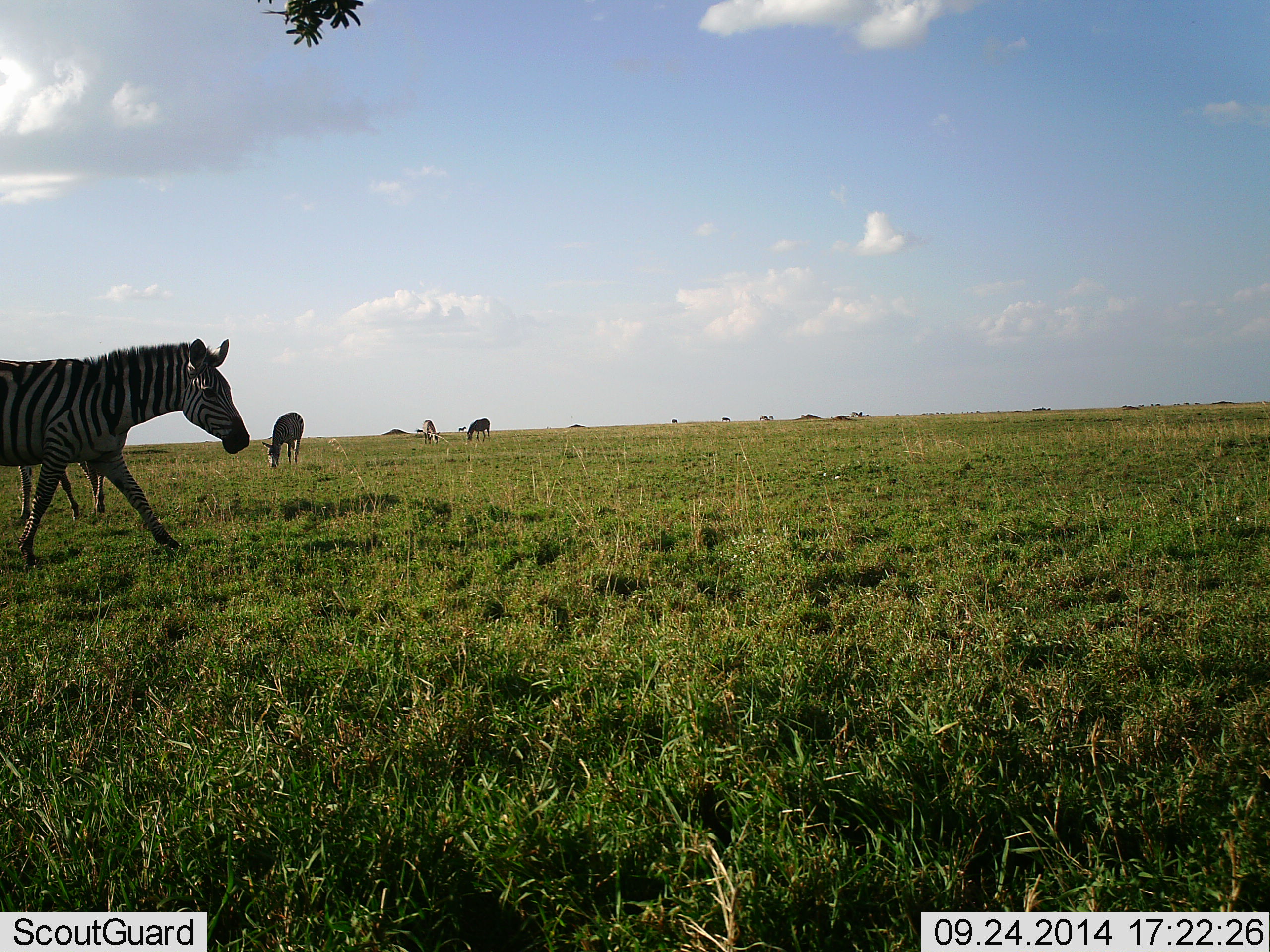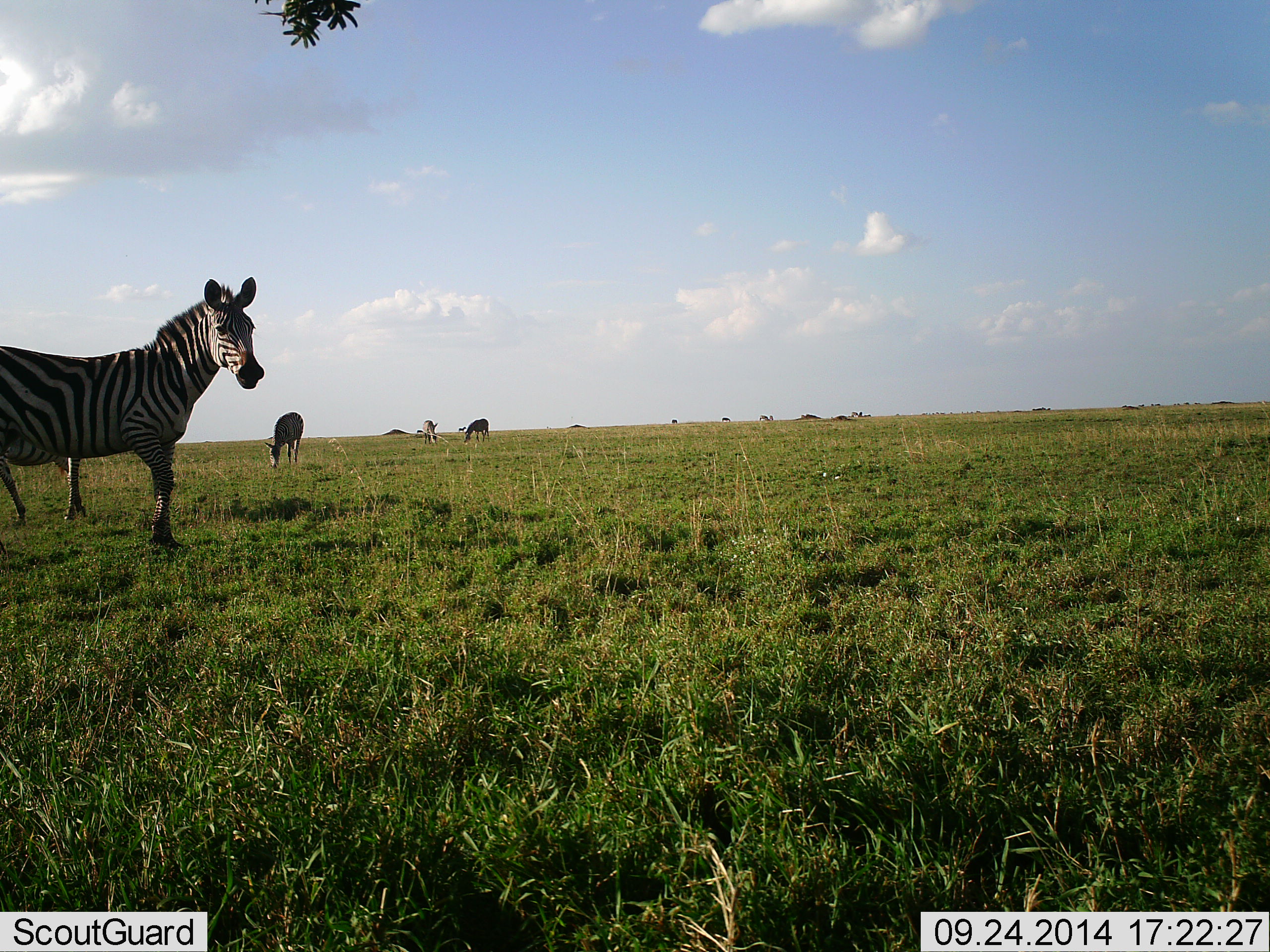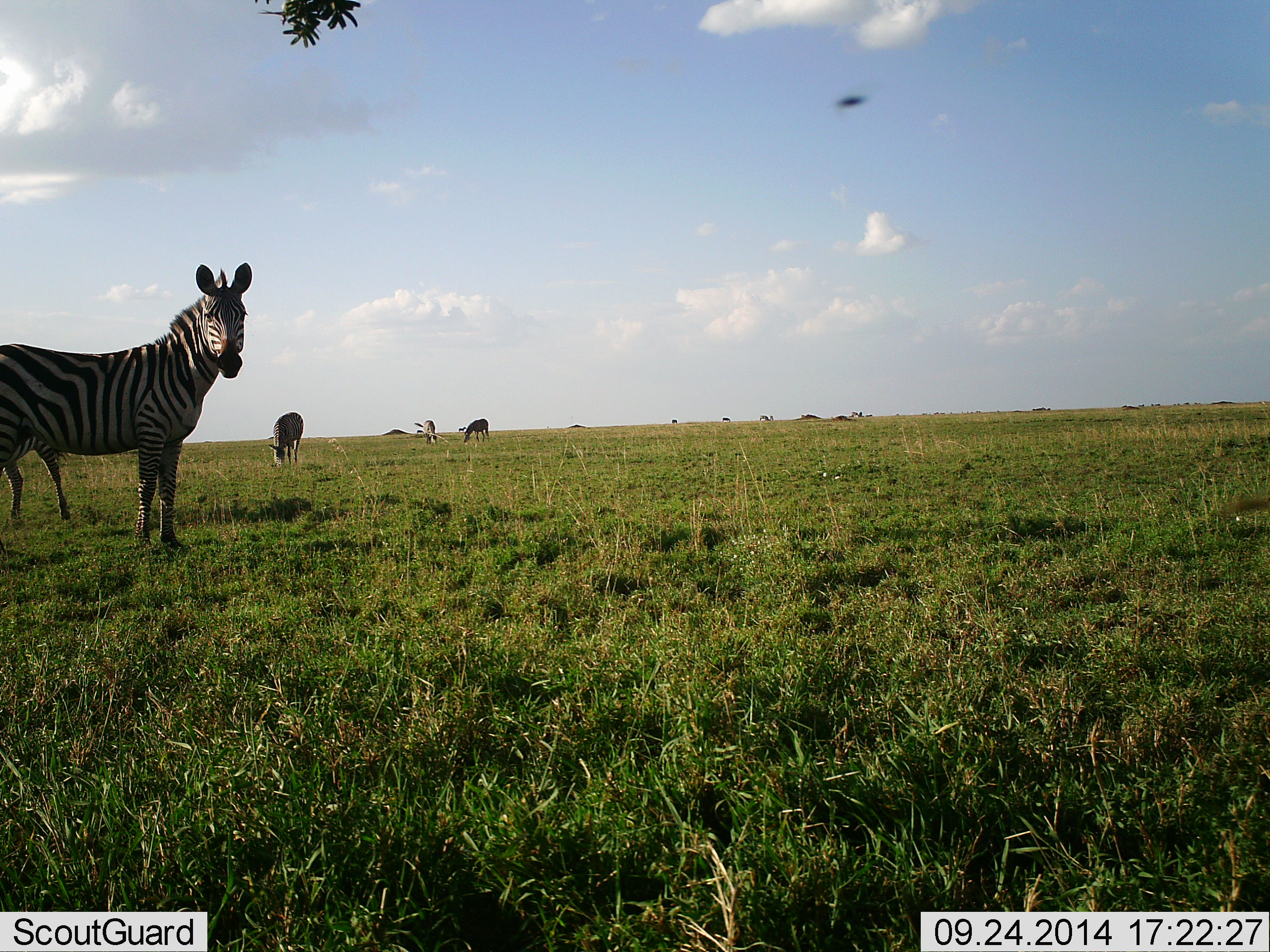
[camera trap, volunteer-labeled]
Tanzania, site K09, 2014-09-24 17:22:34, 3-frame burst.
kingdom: Animalia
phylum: Chordata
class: Mammalia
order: Perissodactyla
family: Equidae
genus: Equus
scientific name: Equus quagga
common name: plains zebra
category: zebra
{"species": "zebra (plains zebra) (Equus quagga)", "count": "4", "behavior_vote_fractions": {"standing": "92%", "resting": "0%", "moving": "25%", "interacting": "8%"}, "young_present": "0%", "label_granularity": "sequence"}